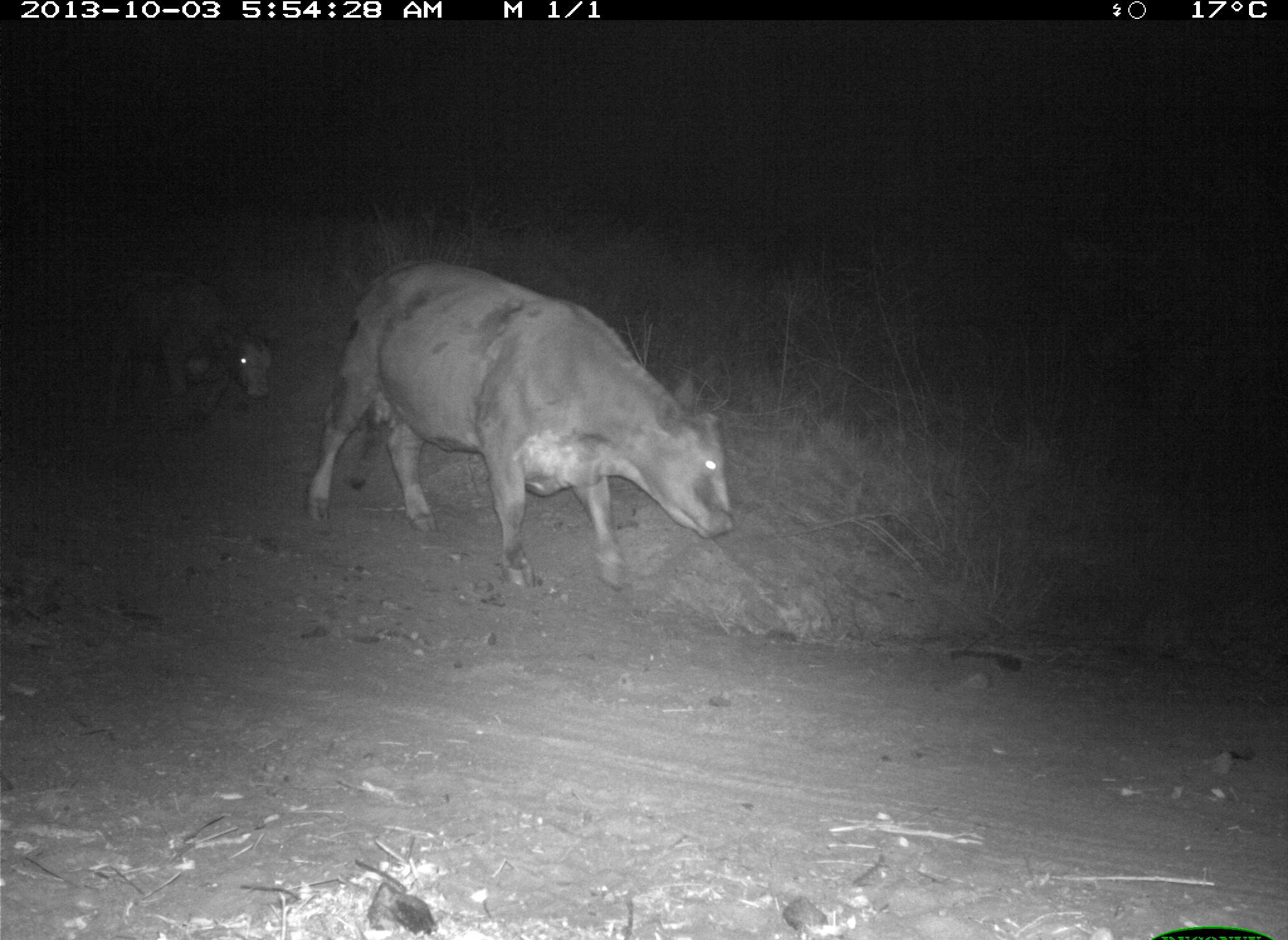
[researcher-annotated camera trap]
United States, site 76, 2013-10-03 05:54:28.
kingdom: Animalia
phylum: Chordata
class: Mammalia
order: Artiodactyla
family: Bovidae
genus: Bos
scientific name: Bos taurus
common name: cow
Cow (Bos taurus).